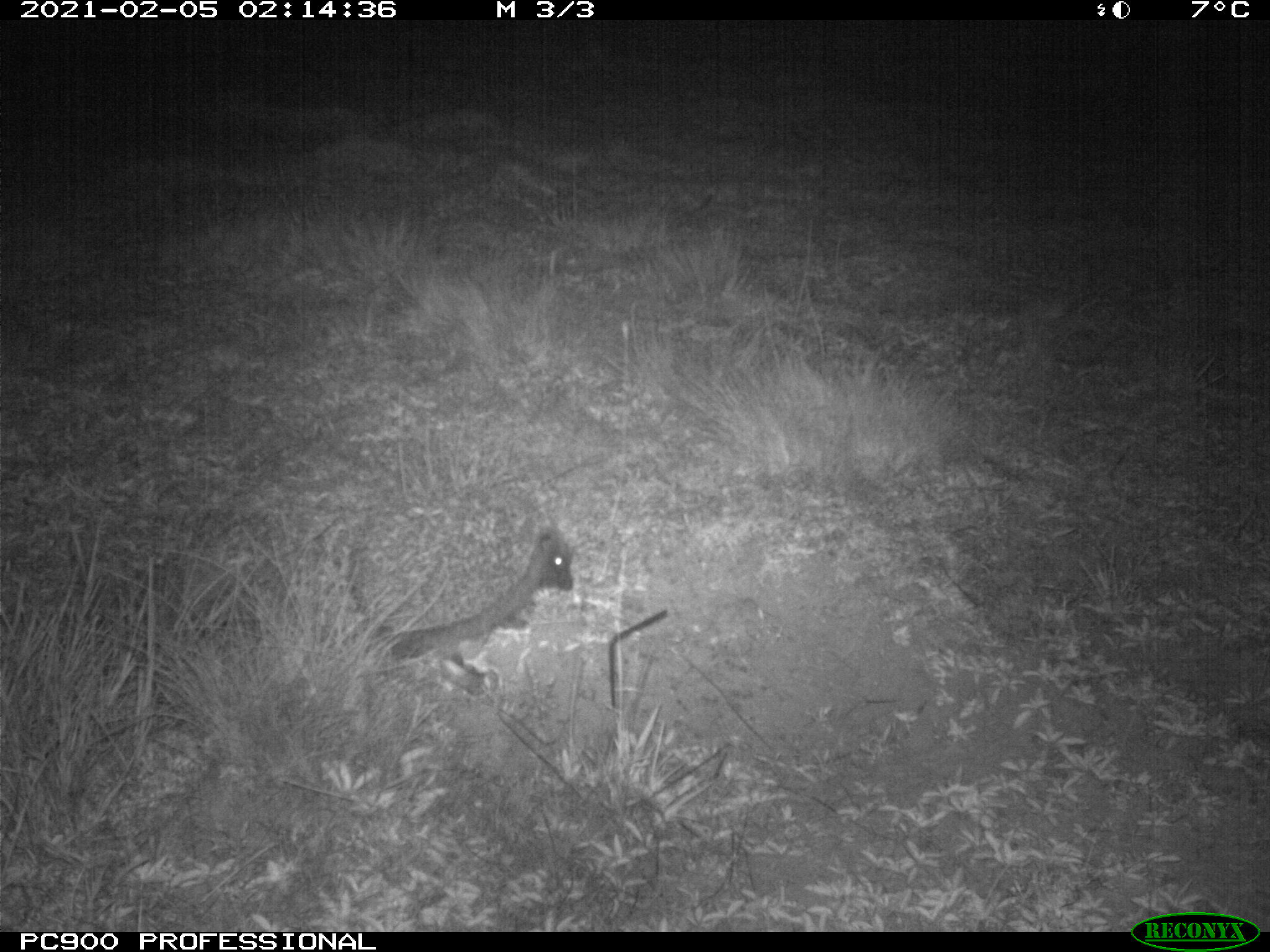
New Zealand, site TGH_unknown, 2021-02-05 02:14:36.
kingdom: Animalia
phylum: Chordata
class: Mammalia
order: Eulipotyphla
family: Erinaceidae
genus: Erinaceus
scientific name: Erinaceus europaeus europaeus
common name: european hedgehog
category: hedgehog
Hedgehog (european hedgehog) (Erinaceus europaeus europaeus).